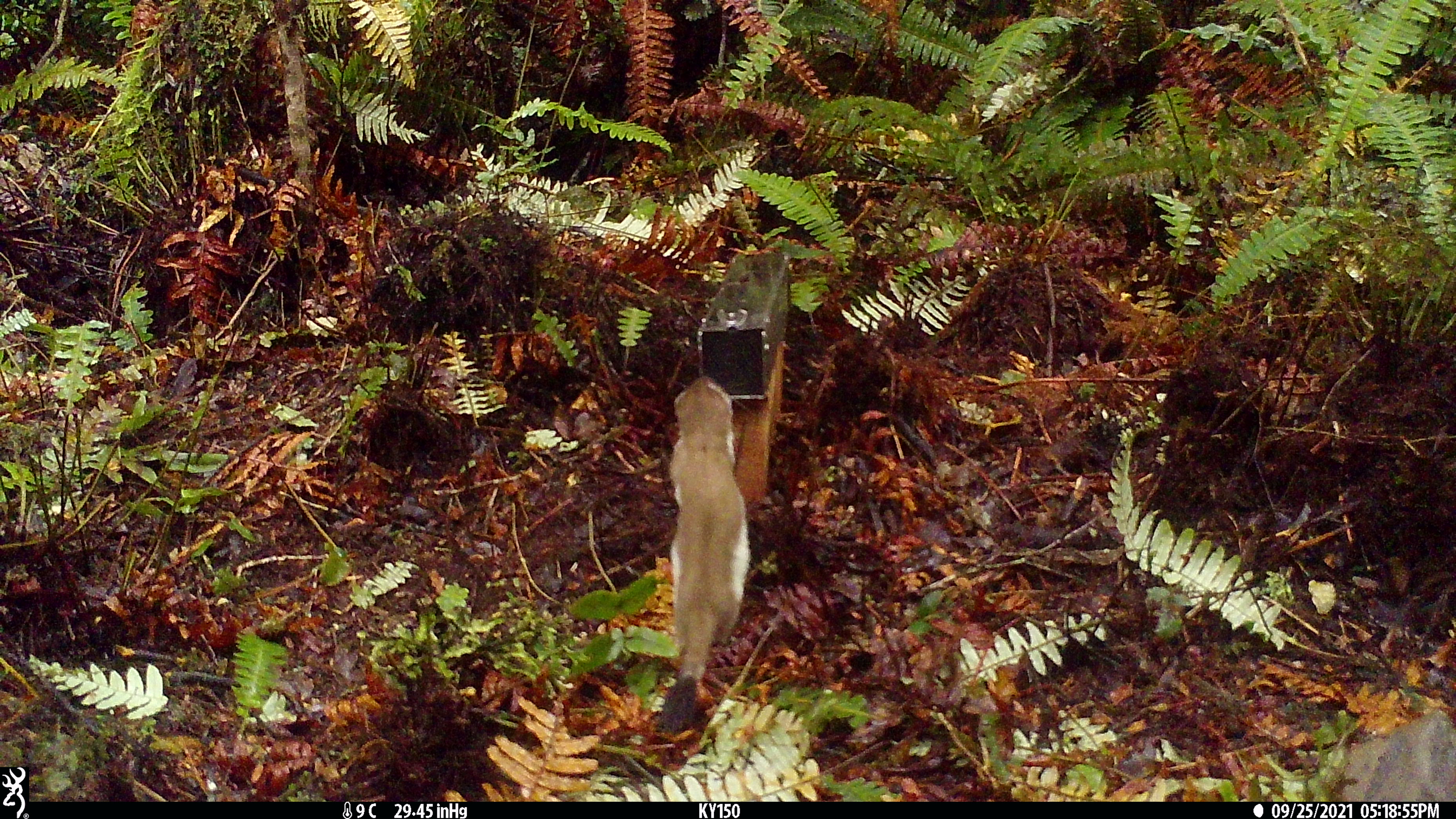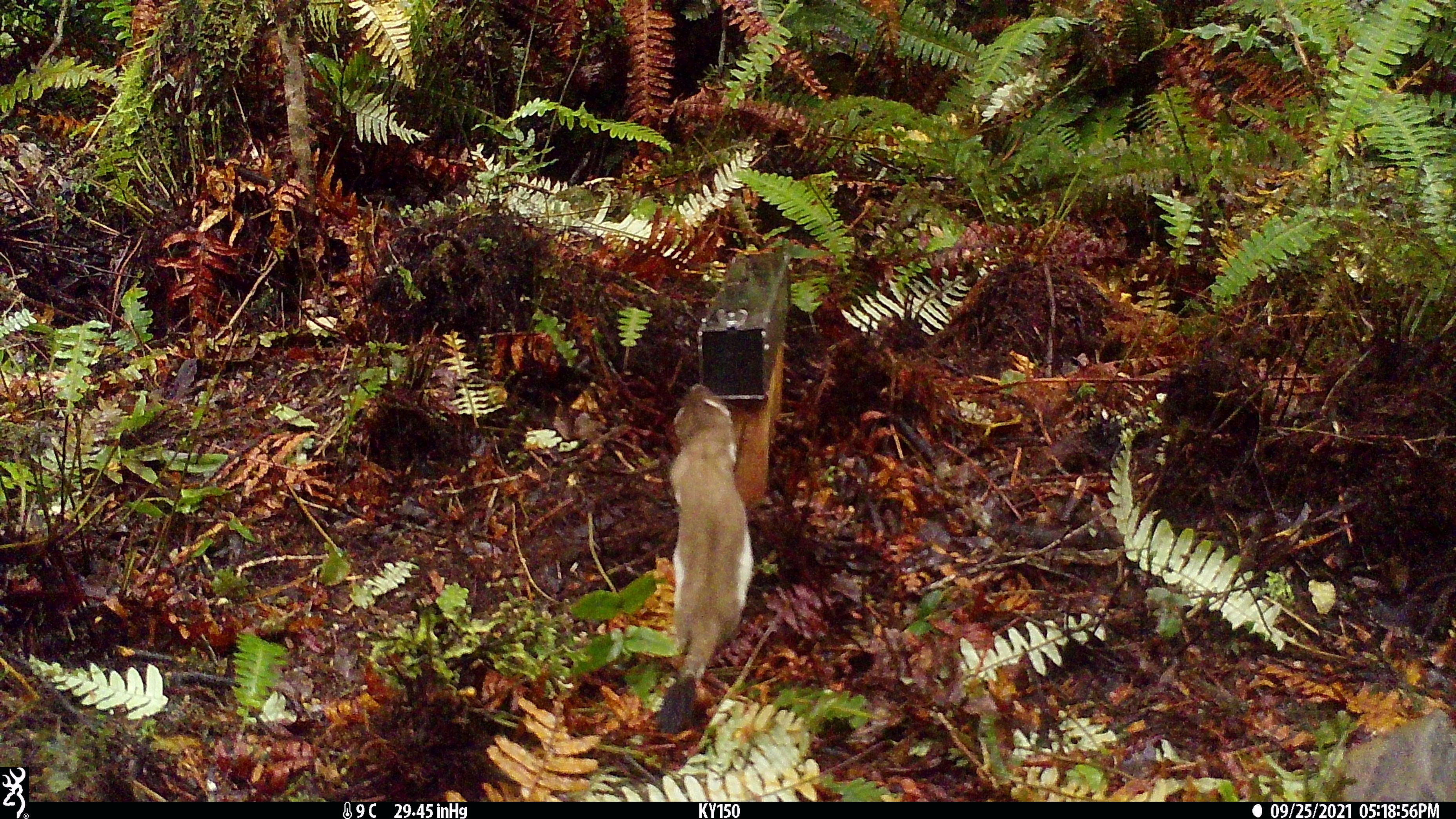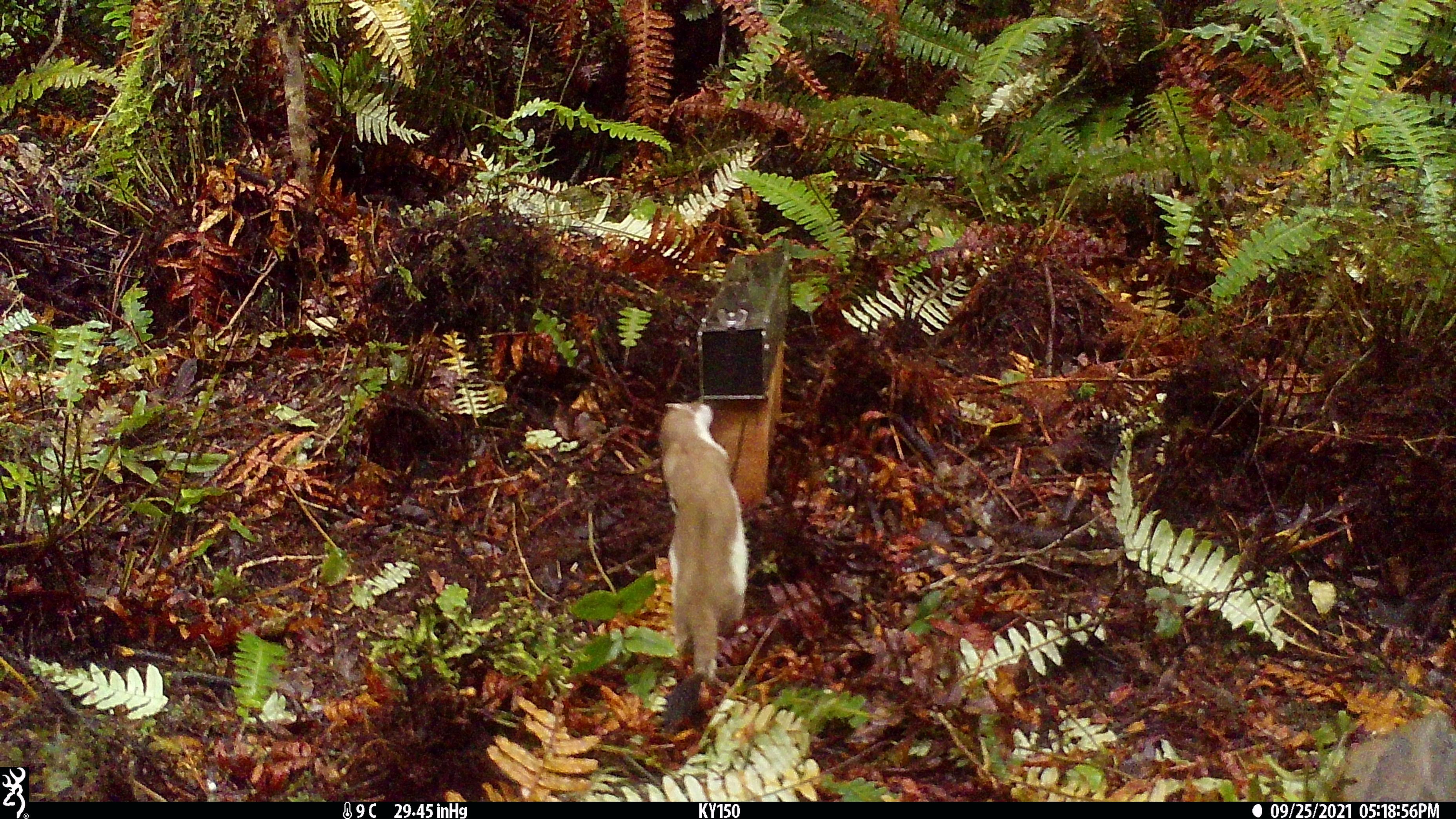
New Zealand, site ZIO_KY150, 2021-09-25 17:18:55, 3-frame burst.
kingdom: Animalia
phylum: Chordata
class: Mammalia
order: Carnivora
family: Mustelidae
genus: Mustela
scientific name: Mustela erminea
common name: stoat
Stoat (Mustela erminea).